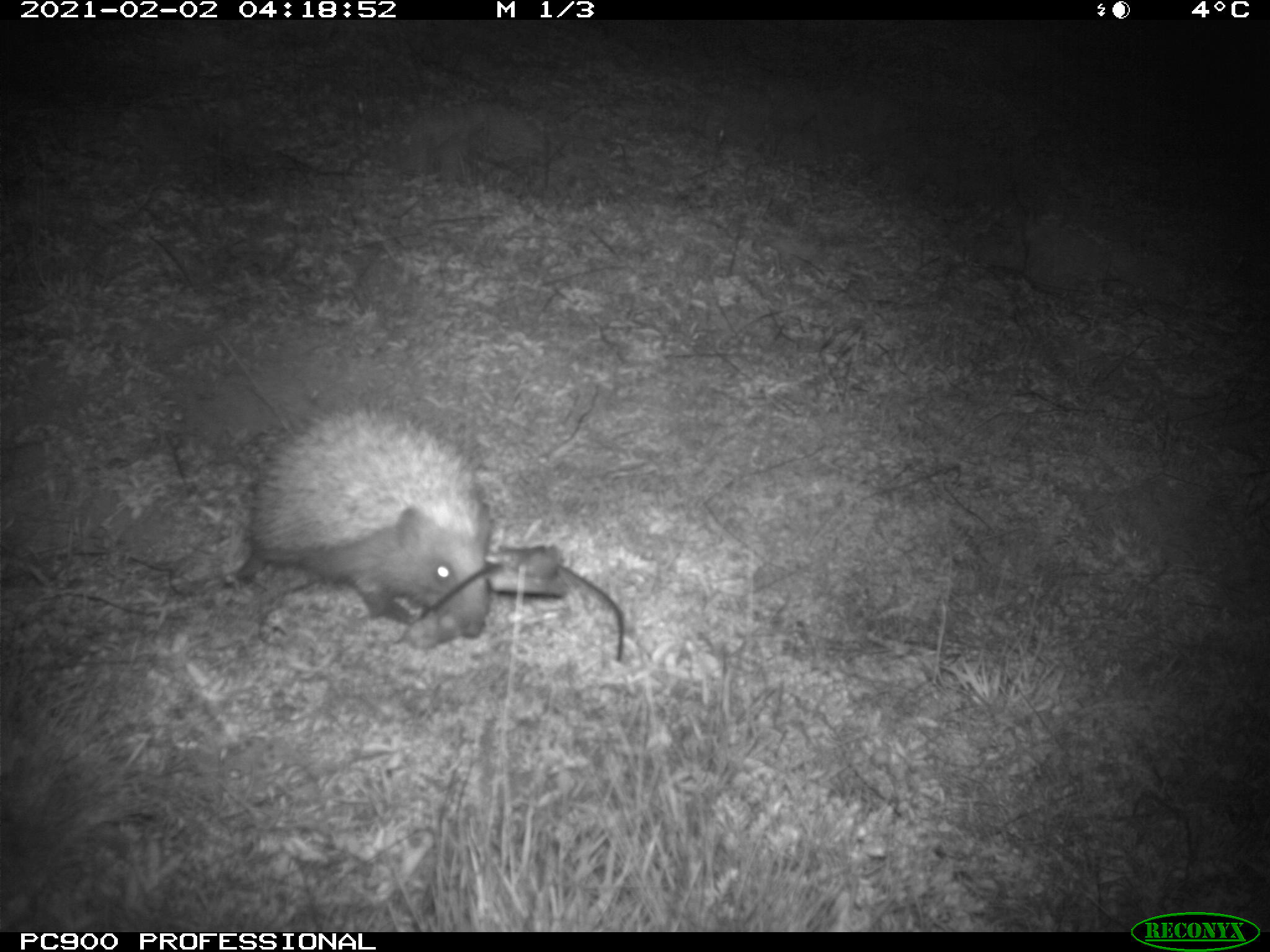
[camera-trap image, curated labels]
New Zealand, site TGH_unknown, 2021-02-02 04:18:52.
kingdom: Animalia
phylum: Chordata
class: Mammalia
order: Eulipotyphla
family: Erinaceidae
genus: Erinaceus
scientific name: Erinaceus europaeus europaeus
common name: european hedgehog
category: hedgehog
Hedgehog (european hedgehog) (Erinaceus europaeus europaeus).